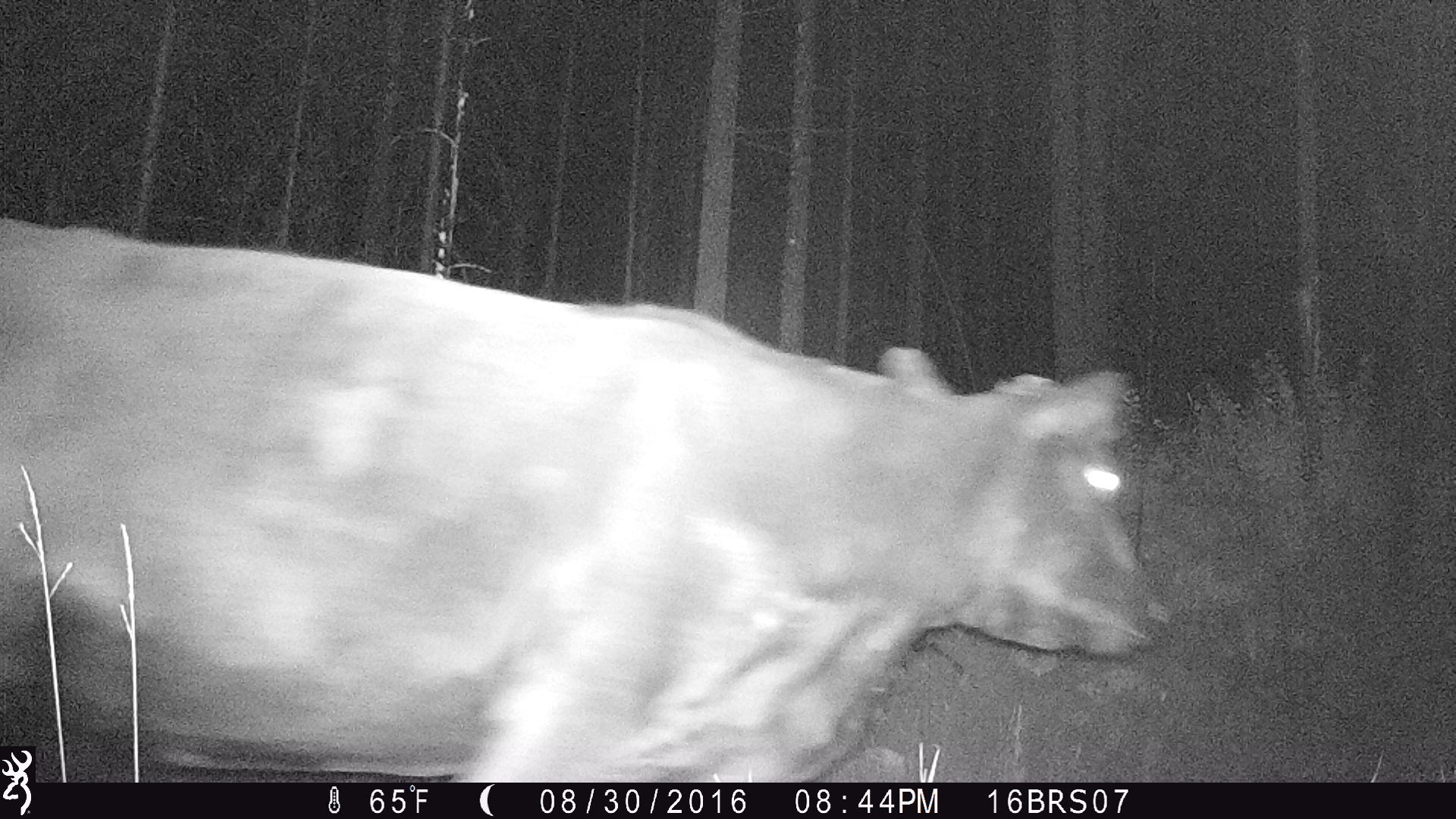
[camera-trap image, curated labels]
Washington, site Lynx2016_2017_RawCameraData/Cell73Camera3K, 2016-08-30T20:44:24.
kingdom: Animalia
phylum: Chordata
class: Mammalia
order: Artiodactyla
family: Bovidae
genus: Bos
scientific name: Bos taurus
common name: domestic cattle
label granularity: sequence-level